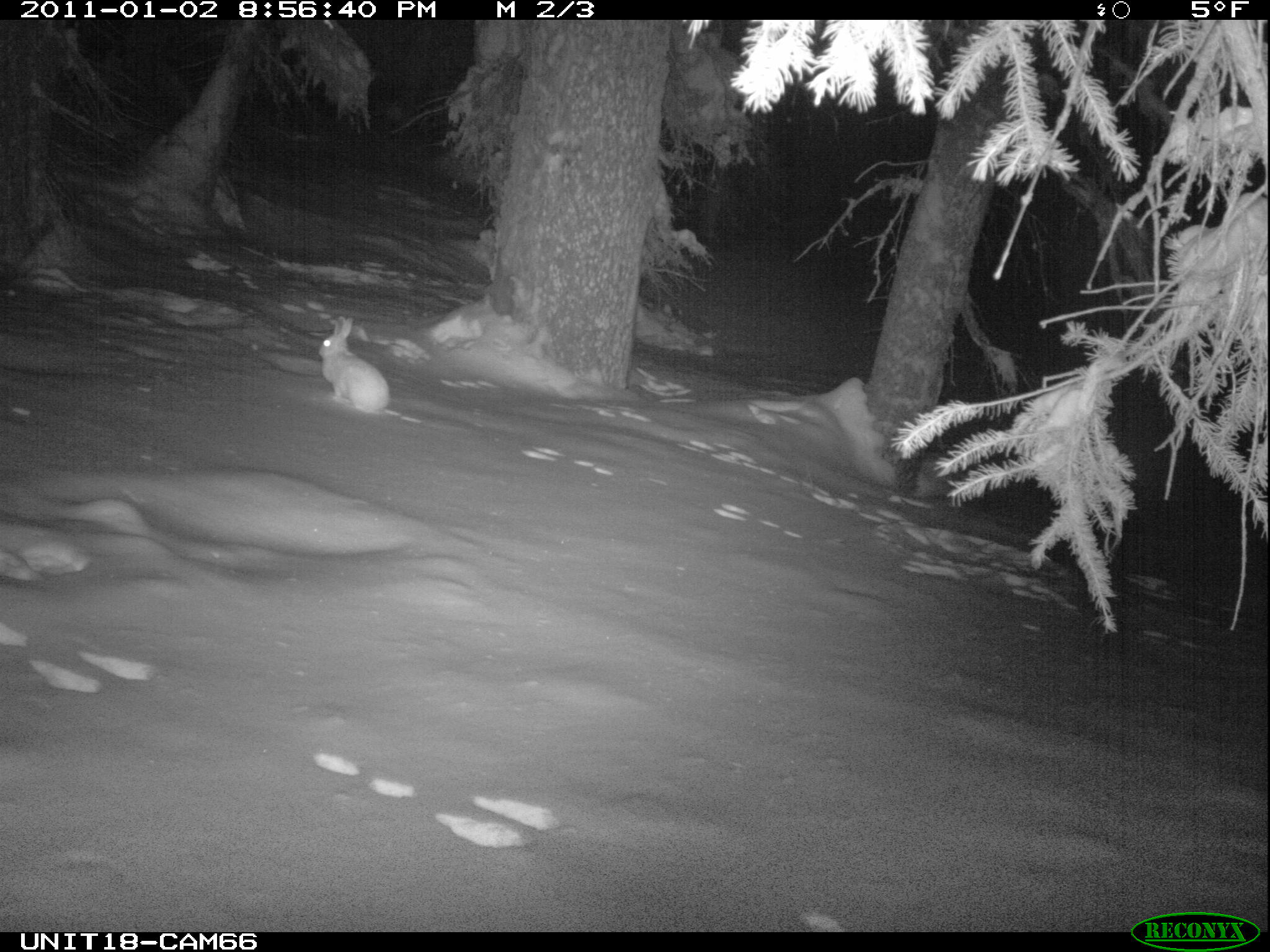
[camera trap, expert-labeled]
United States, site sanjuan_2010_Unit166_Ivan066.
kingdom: Animalia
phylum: Chordata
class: Mammalia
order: Lagomorpha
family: Leporidae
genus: Lepus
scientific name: Lepus americanus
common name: snowshoe hare